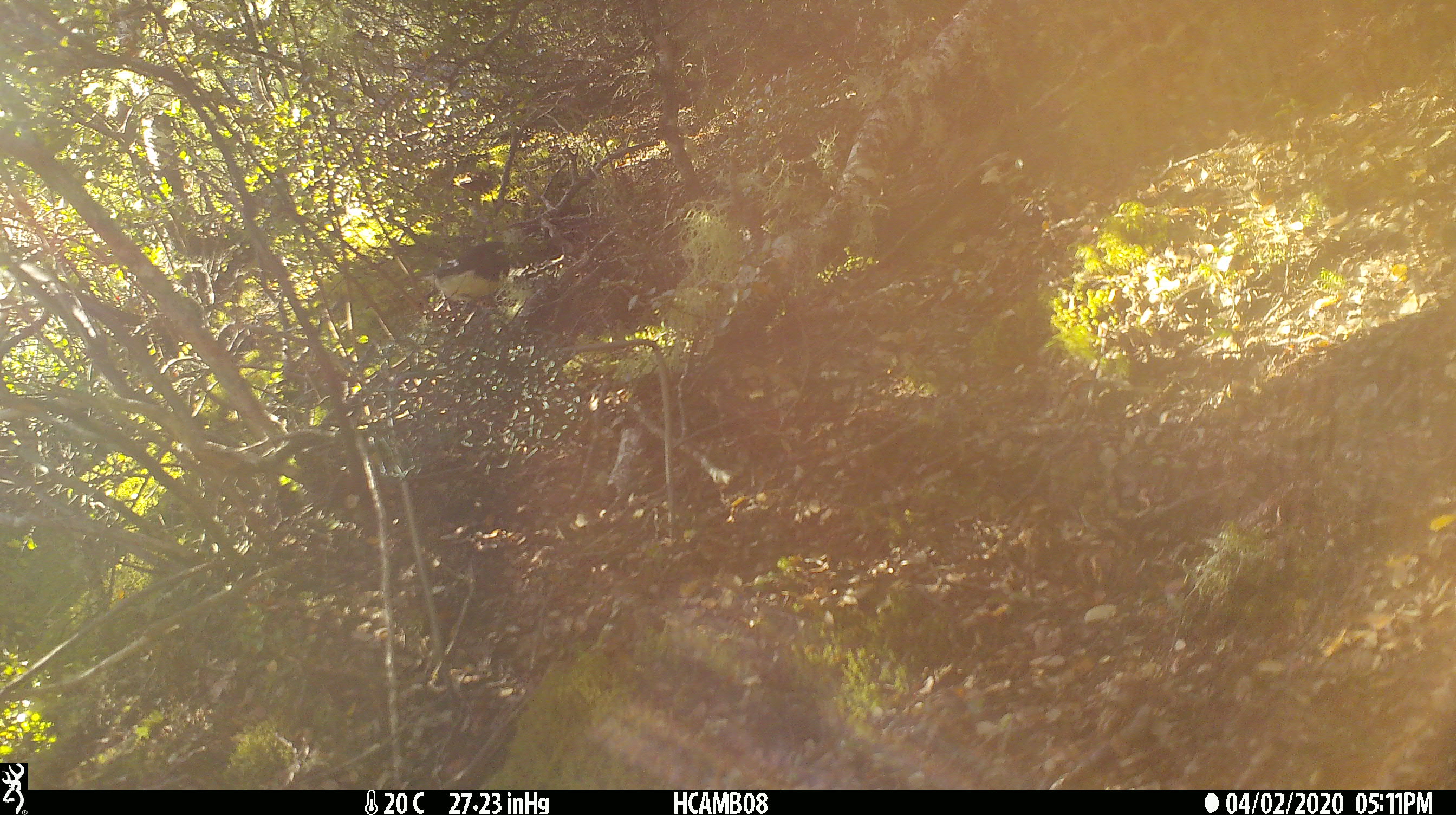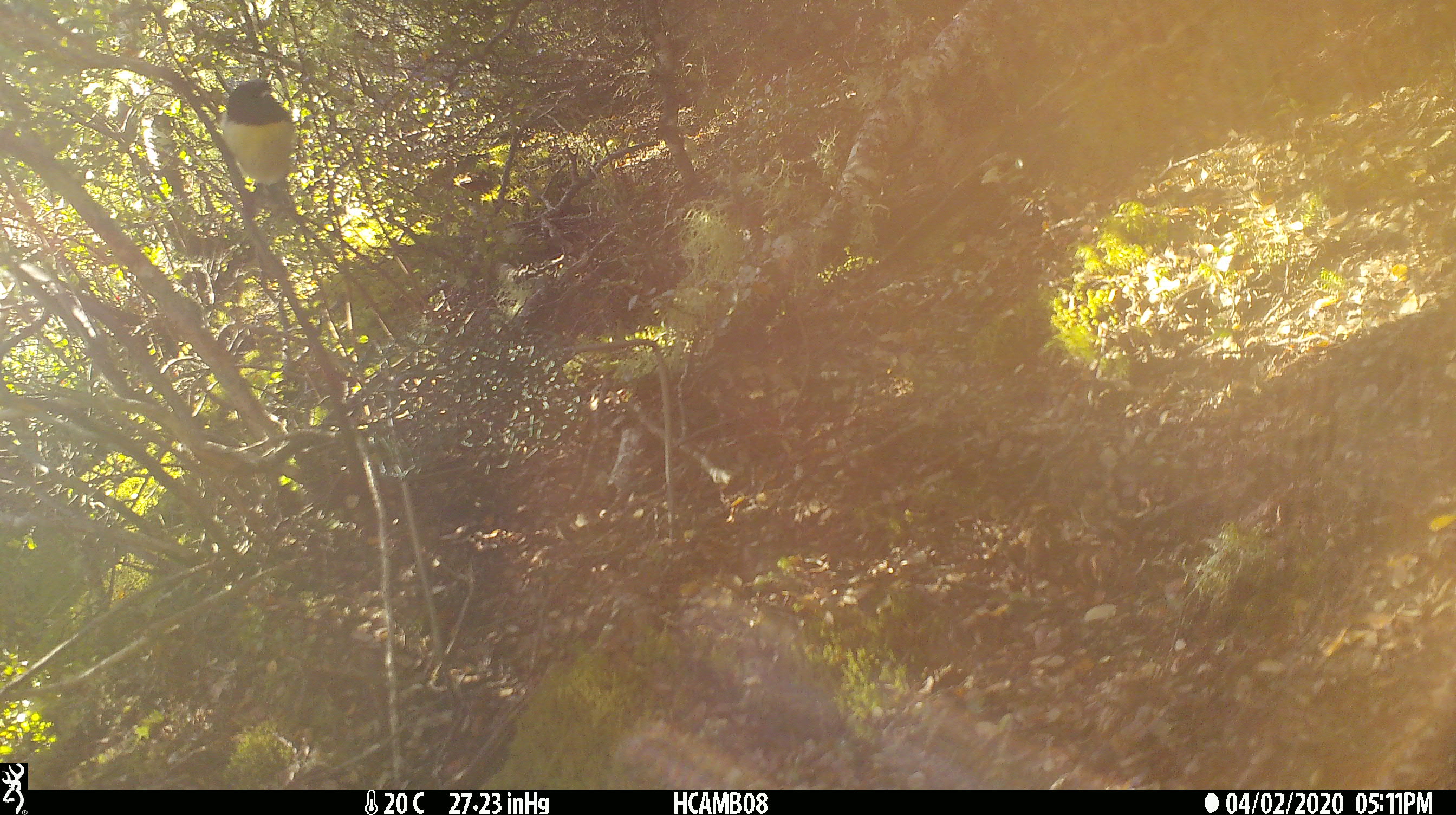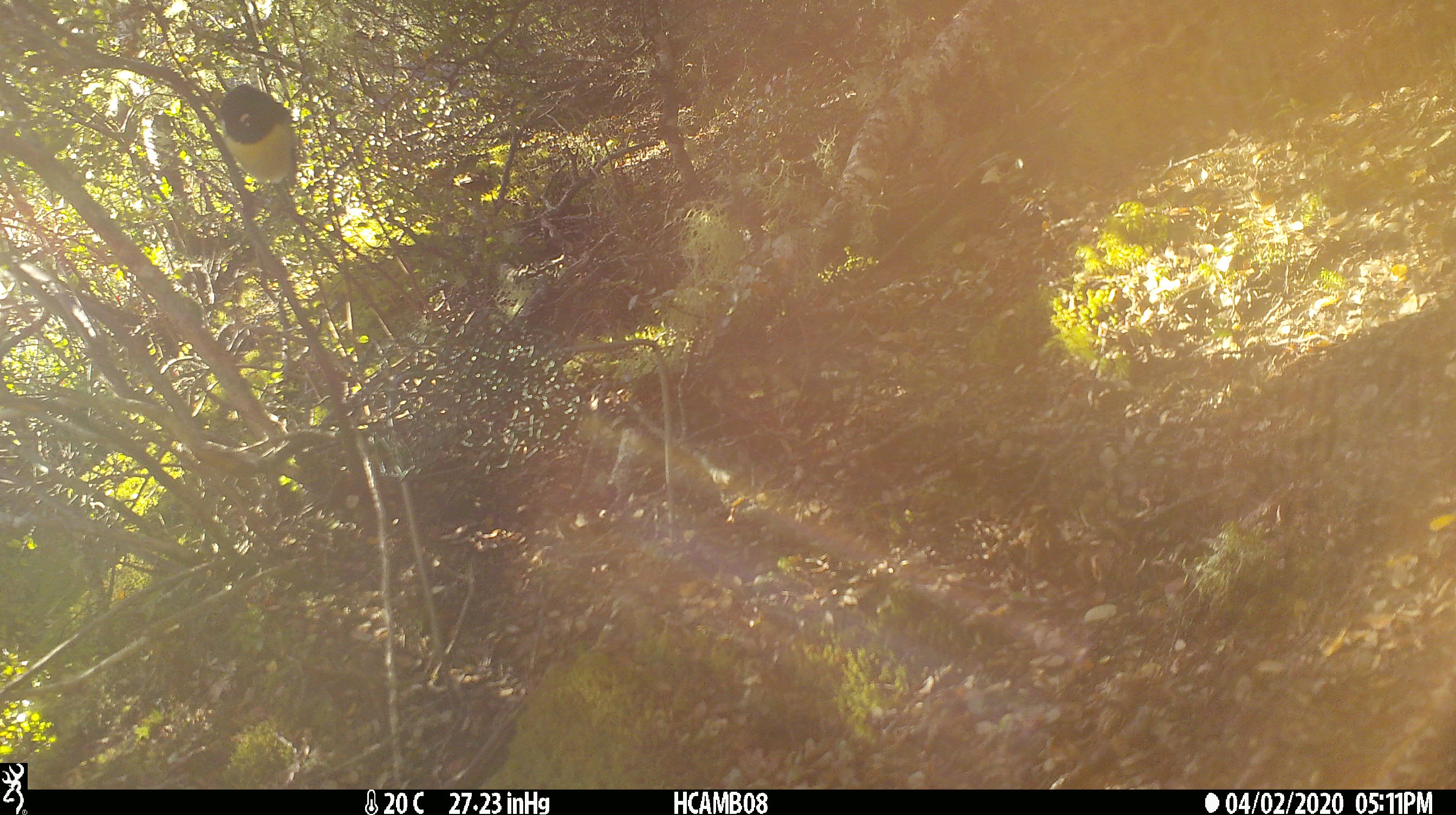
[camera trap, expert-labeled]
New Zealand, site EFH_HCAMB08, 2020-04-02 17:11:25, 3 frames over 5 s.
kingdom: Animalia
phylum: Chordata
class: Aves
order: Passeriformes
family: Petroicidae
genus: Petroica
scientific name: Petroica macrocephala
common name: tomtit